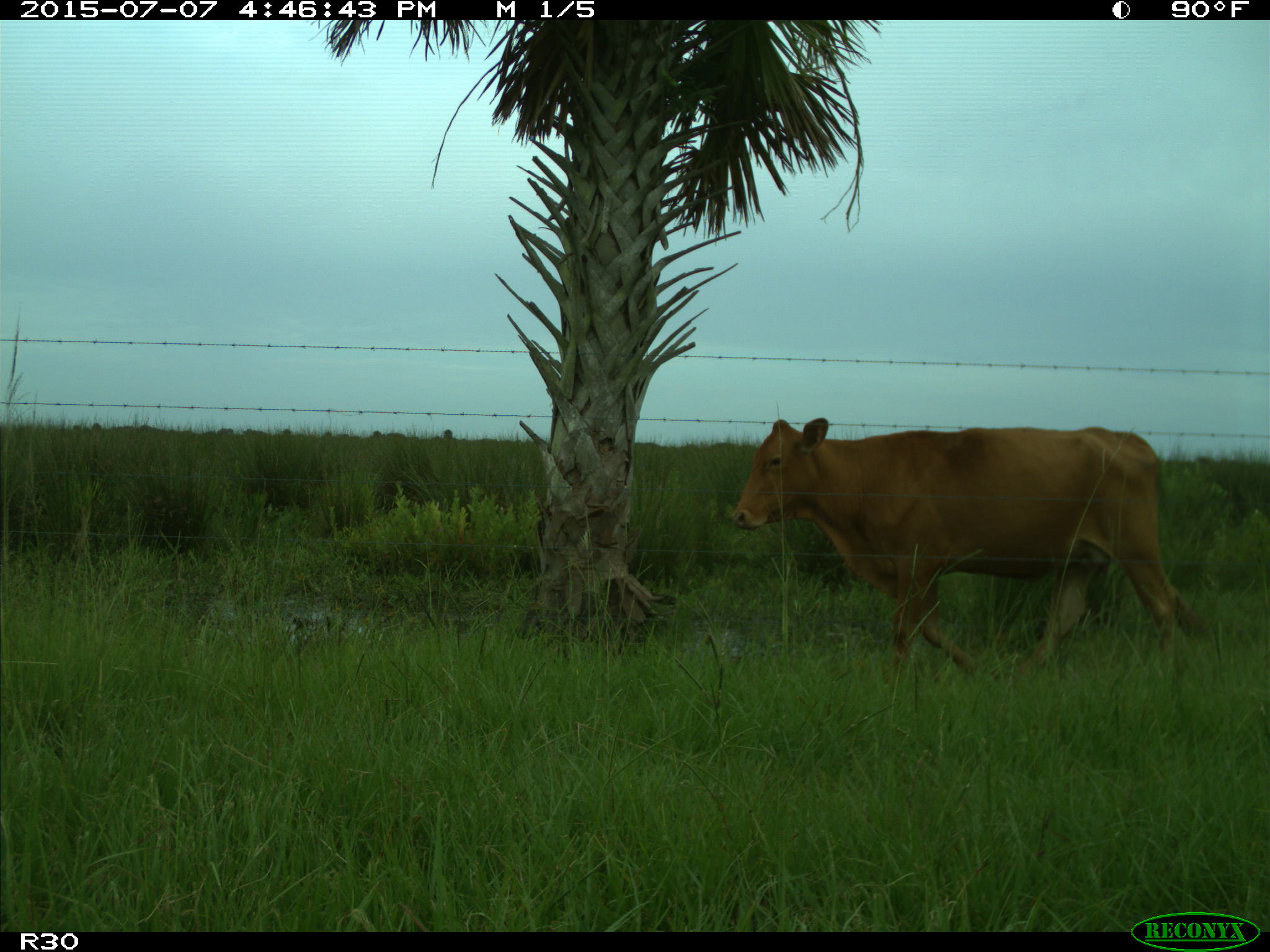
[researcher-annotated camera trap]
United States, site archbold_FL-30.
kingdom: Animalia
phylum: Chordata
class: Mammalia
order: Artiodactyla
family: Bovidae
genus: Bos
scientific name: Bos taurus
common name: domestic cow